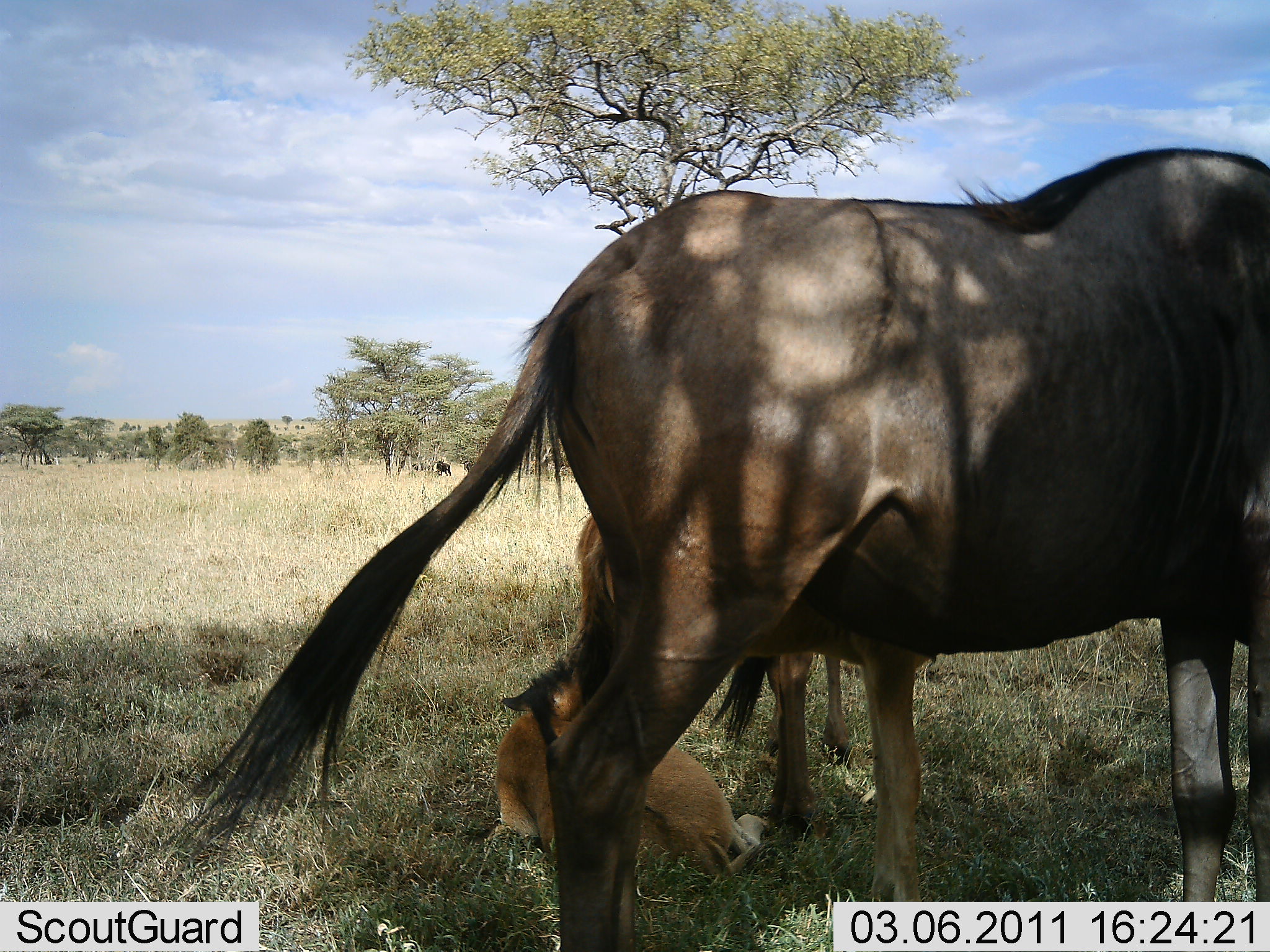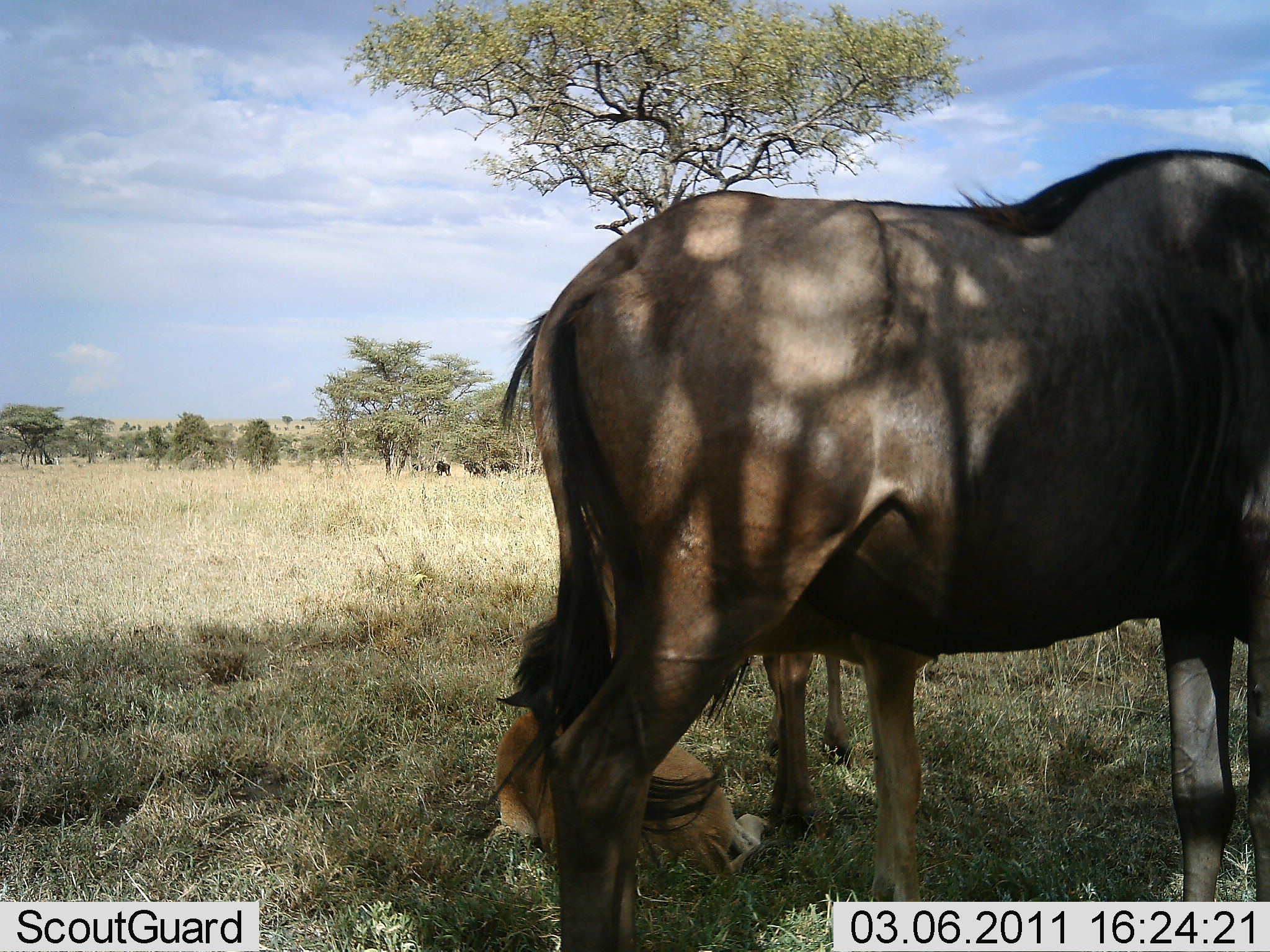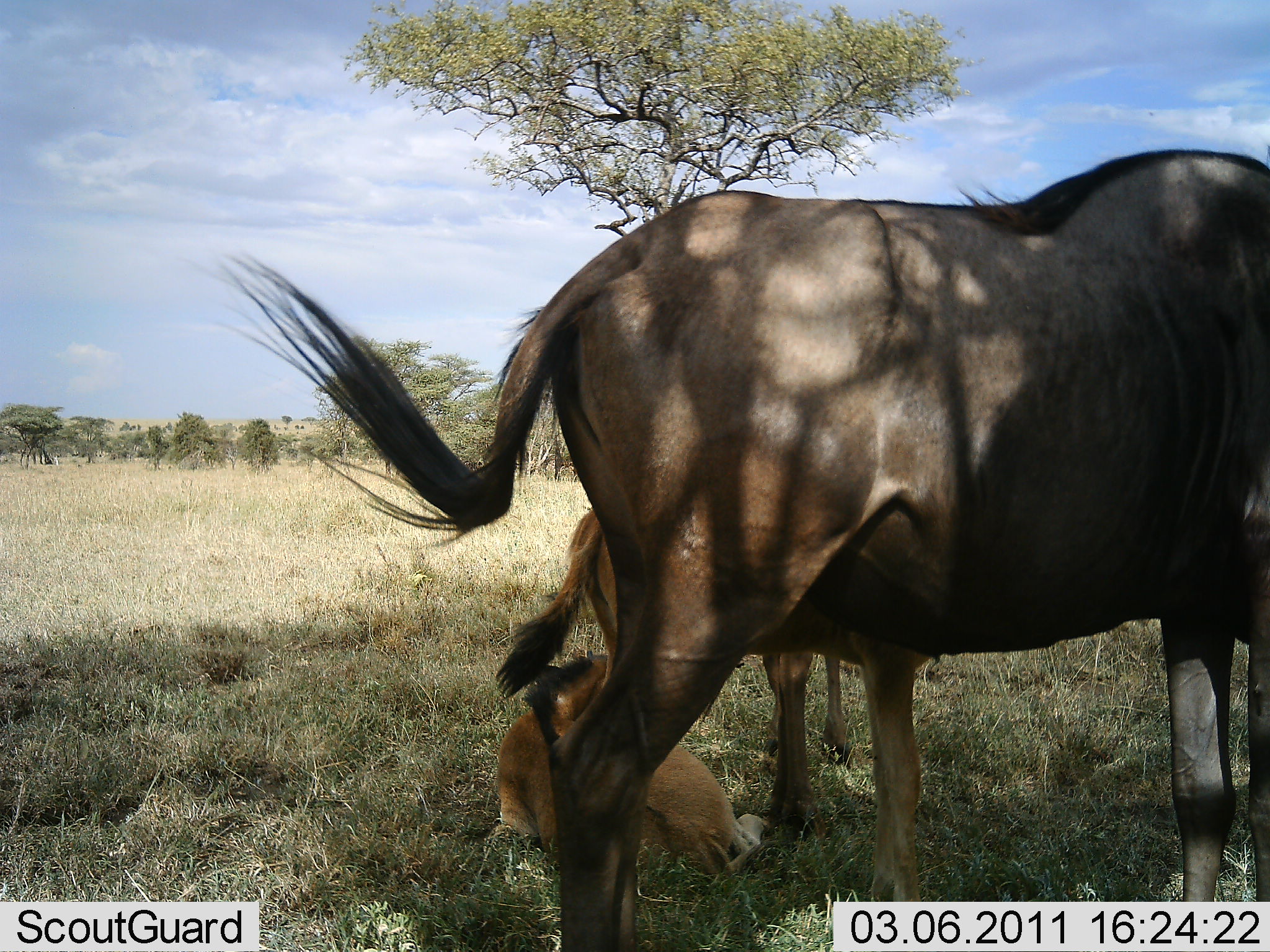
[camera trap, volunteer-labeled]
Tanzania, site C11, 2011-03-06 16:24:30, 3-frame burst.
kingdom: Animalia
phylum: Chordata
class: Mammalia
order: Artiodactyla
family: Bovidae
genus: Connochaetes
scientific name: Connochaetes taurinus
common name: blue wildebeest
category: wildebeest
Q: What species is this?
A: Wildebeest (blue wildebeest) (Connochaetes taurinus).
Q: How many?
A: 3.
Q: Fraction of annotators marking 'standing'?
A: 90%.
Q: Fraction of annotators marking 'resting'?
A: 100%.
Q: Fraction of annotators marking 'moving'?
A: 0%.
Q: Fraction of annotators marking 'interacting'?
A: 0%.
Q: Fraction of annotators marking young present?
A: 100%.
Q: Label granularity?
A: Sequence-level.